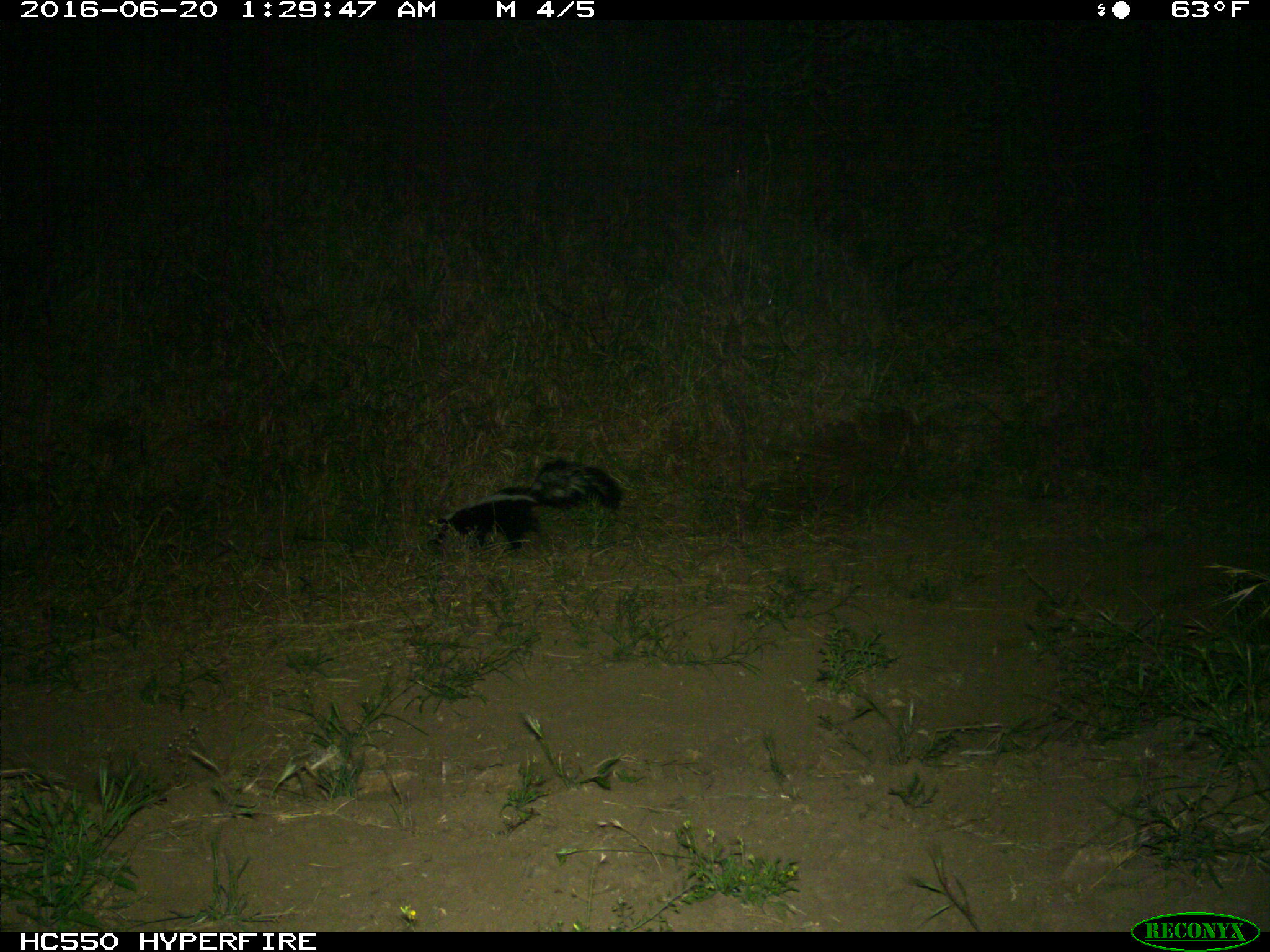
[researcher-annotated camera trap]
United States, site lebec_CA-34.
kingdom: Animalia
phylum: Chordata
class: Mammalia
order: Carnivora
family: Mephitidae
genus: Mephitis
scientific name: Mephitis mephitis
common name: striped skunk